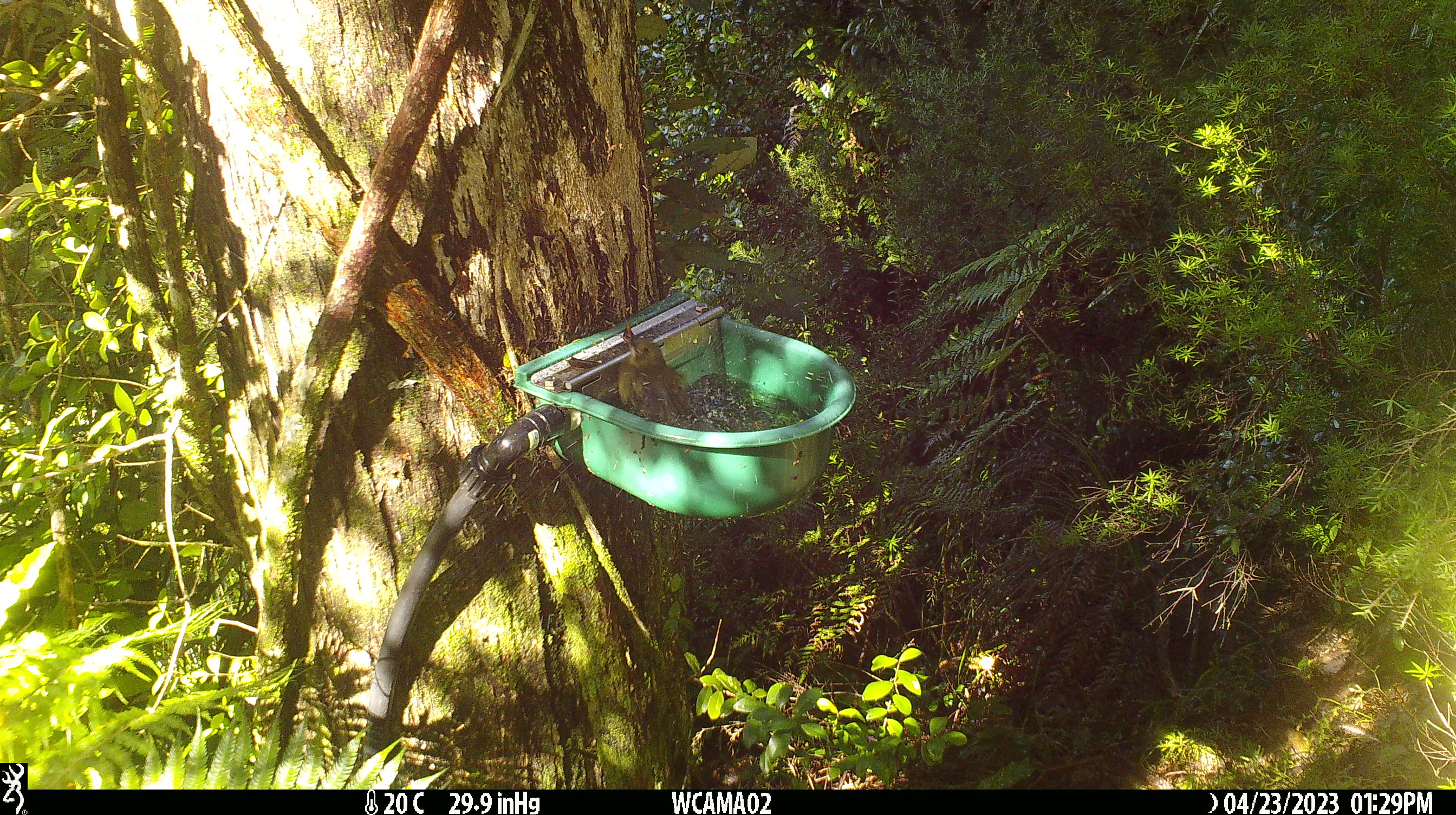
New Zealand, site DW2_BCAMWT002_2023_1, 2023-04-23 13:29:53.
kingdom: Animalia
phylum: Chordata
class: Aves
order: Passeriformes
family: Meliphagidae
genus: Anthornis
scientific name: Anthornis melanura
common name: new zealand bellbird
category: bellbird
Bellbird (new zealand bellbird) (Anthornis melanura).